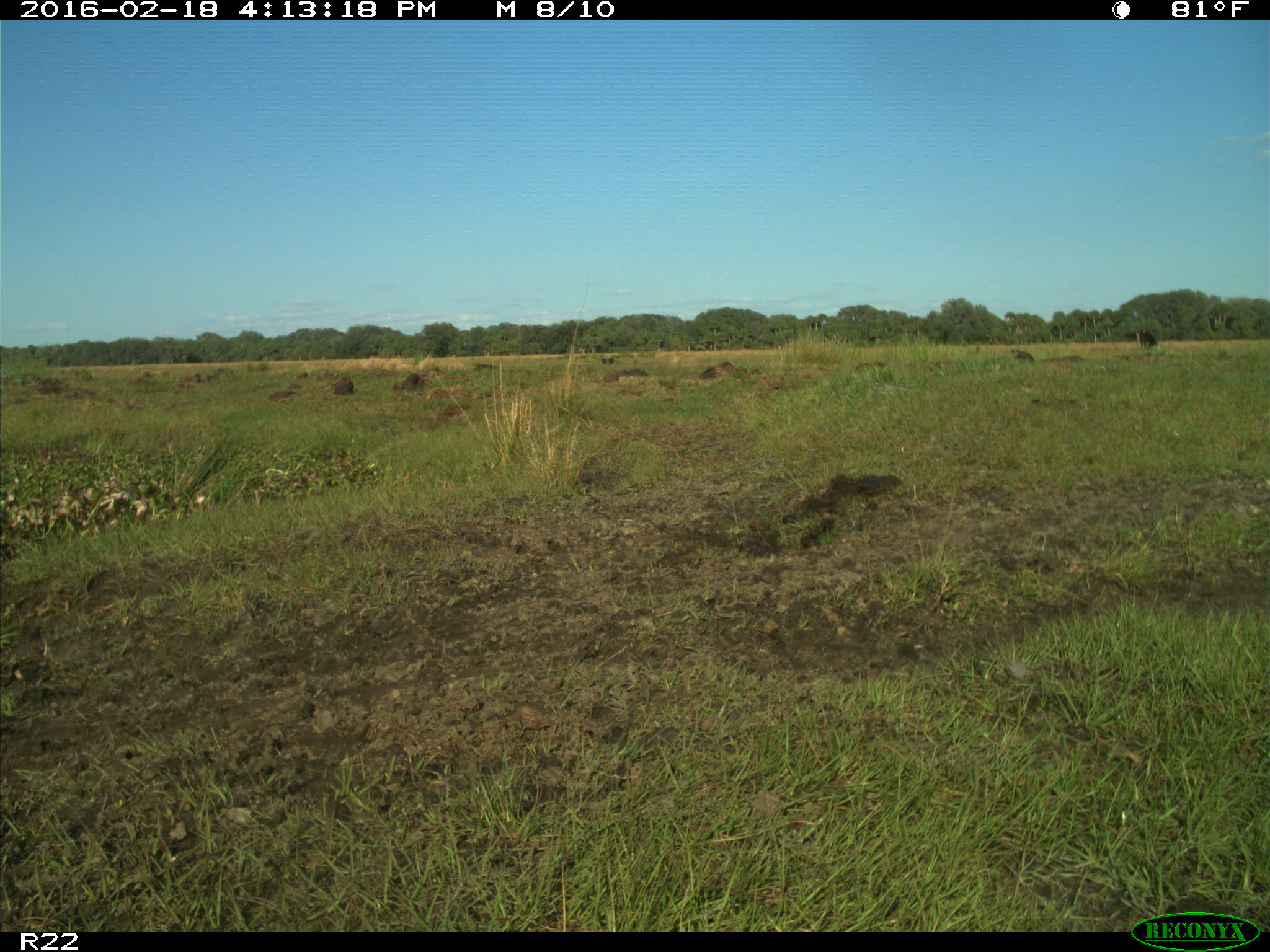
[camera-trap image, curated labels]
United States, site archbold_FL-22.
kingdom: Animalia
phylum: Chordata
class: Mammalia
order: Artiodactyla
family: Bovidae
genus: Bos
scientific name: Bos taurus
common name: domestic cow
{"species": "Bos taurus (domestic cow)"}